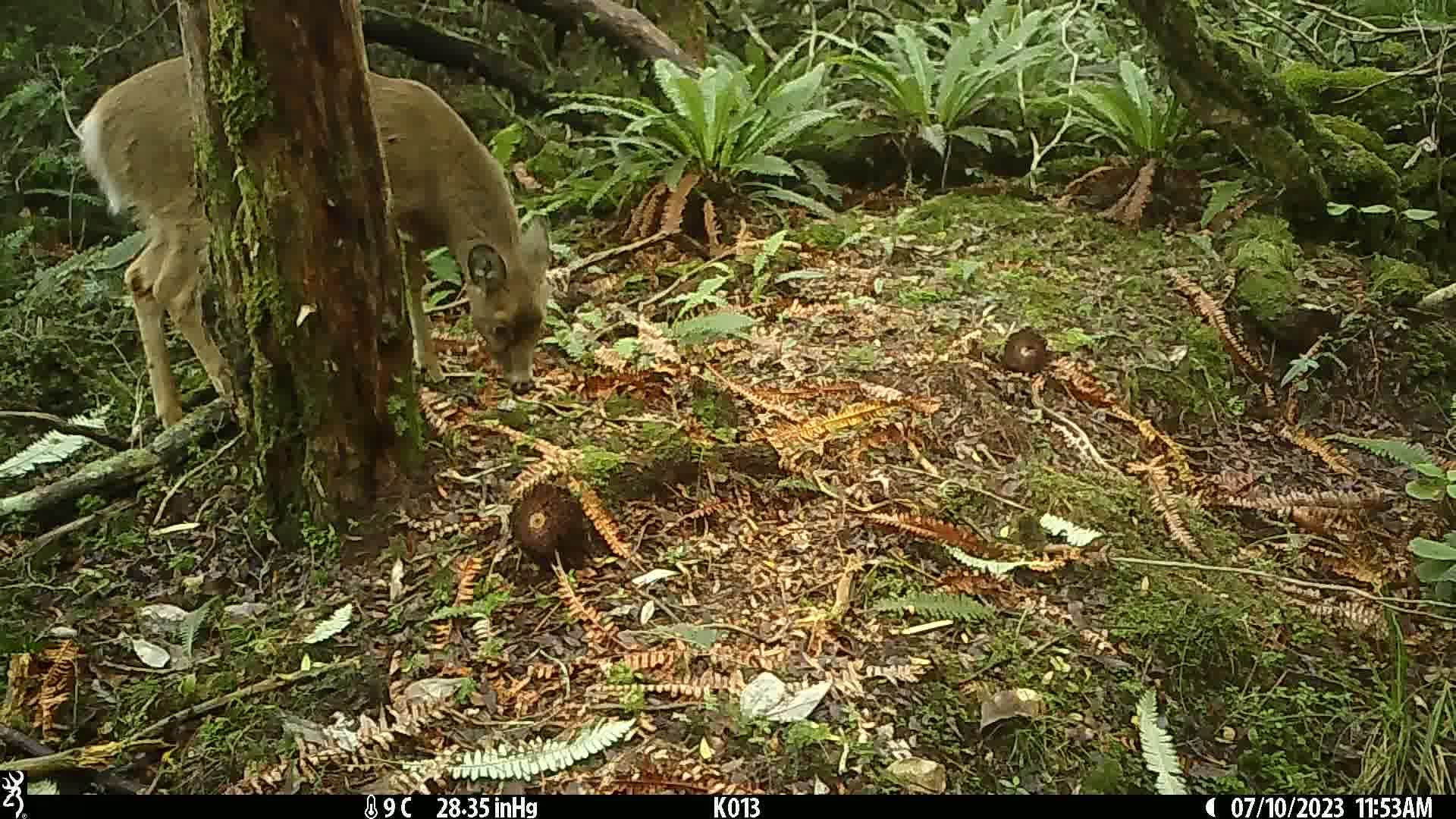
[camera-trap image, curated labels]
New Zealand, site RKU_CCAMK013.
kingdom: Animalia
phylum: Chordata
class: Mammalia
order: Artiodactyla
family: Cervidae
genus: Odocoileus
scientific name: Odocoileus virginianus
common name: white-tailed deer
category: white tailed deer